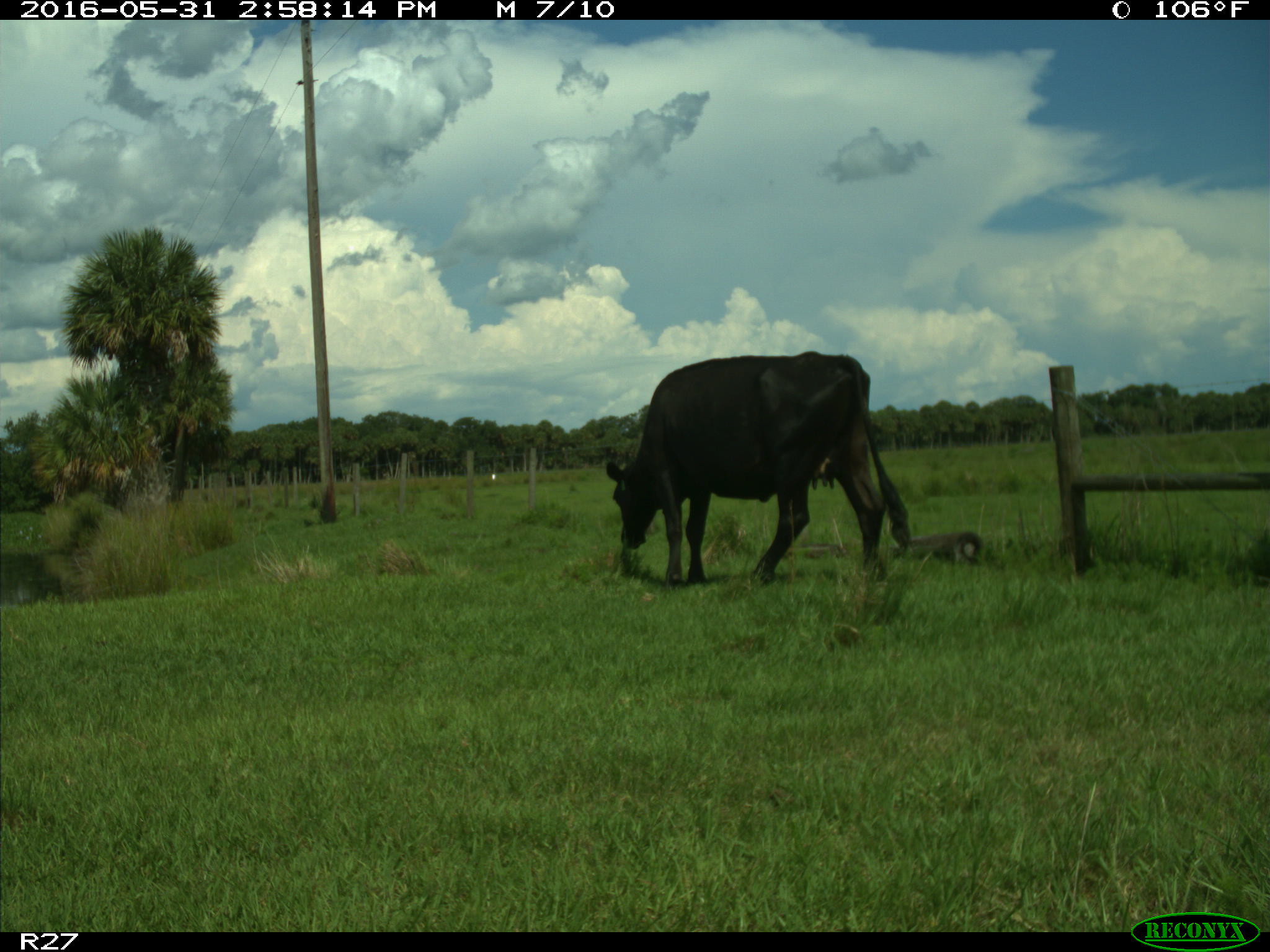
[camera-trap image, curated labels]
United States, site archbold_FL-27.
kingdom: Animalia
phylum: Chordata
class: Mammalia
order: Artiodactyla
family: Bovidae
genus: Bos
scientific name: Bos taurus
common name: domestic cow